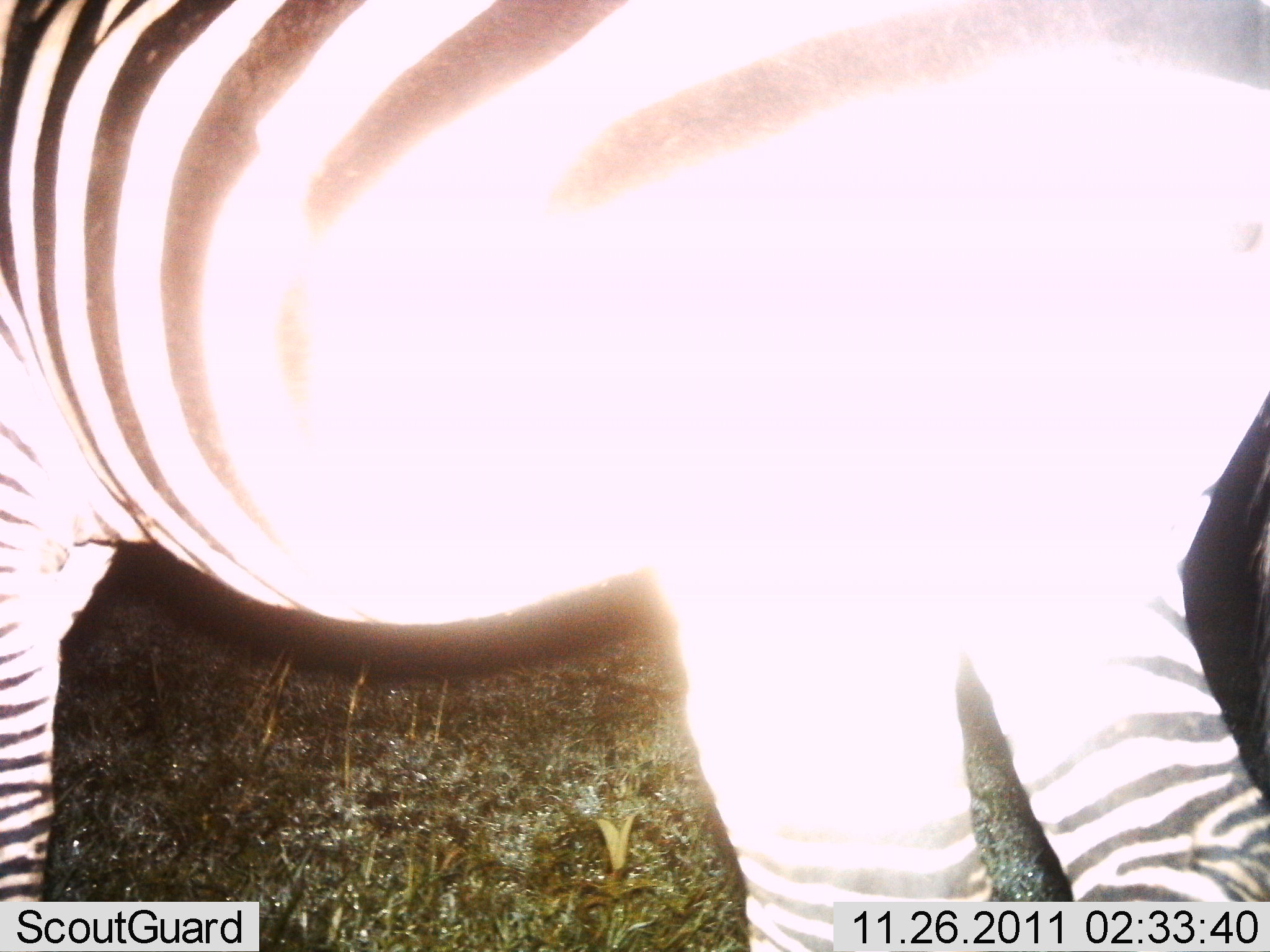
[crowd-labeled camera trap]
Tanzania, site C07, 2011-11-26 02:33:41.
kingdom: Animalia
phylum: Chordata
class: Mammalia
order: Perissodactyla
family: Equidae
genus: Equus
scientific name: Equus quagga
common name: plains zebra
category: zebra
Zebra (plains zebra) (Equus quagga), count 1. Behavior (volunteer vote fractions): standing 100%, resting 0%, moving 0%, interacting 0%. Young present (vote fraction): 0%. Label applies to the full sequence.